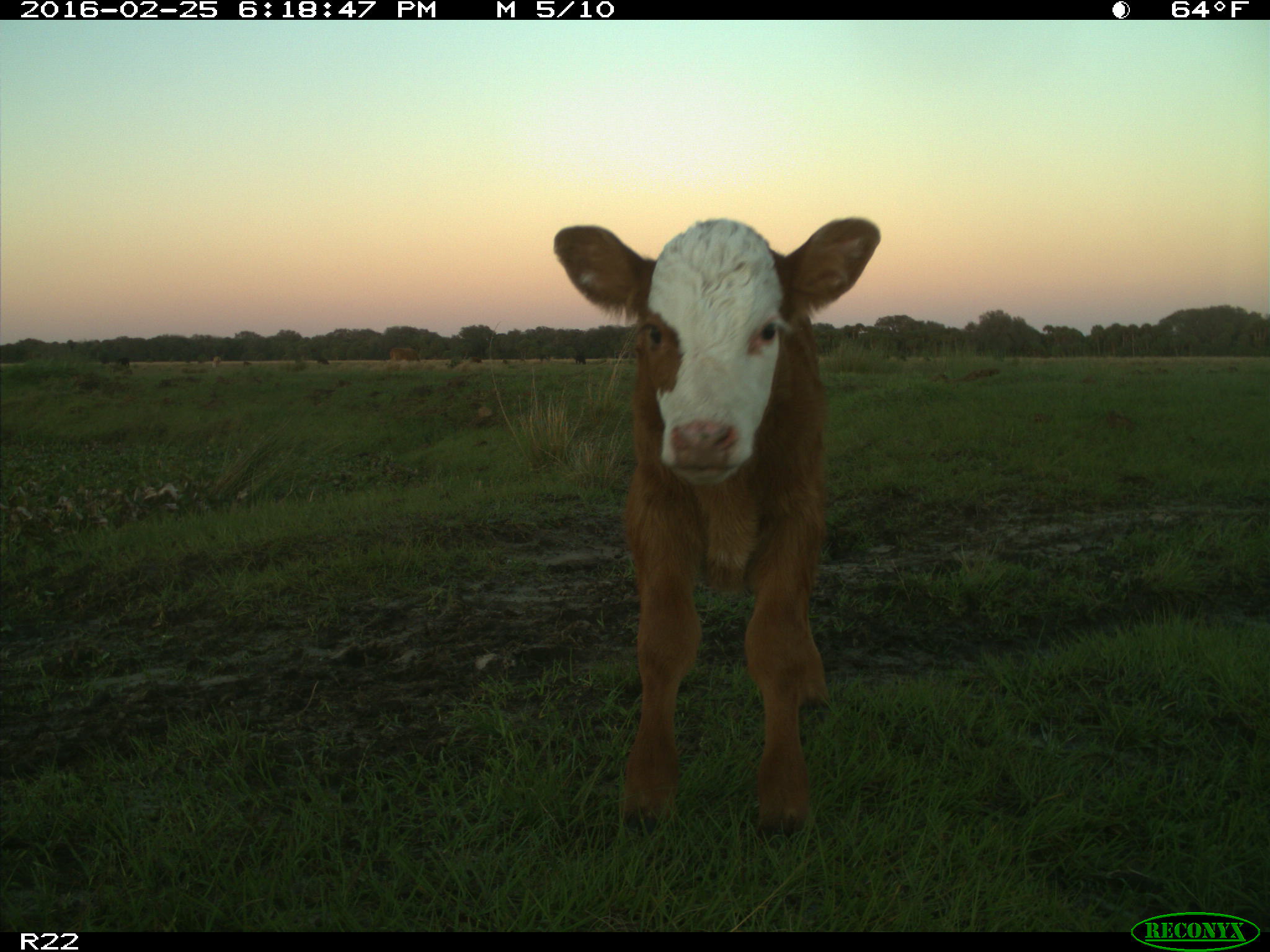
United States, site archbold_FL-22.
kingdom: Animalia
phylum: Chordata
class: Mammalia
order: Artiodactyla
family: Bovidae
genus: Bos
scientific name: Bos taurus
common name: domestic cow